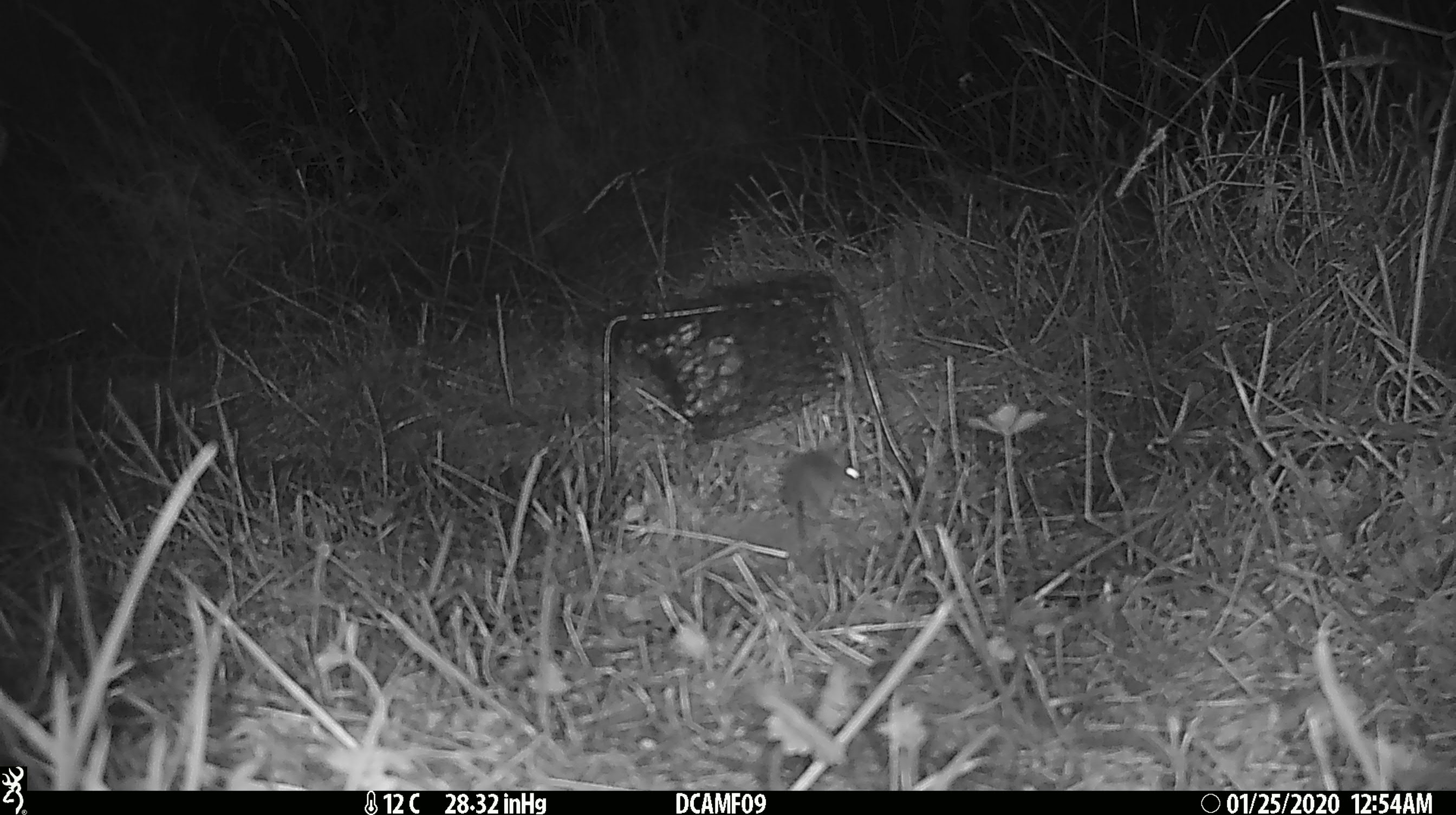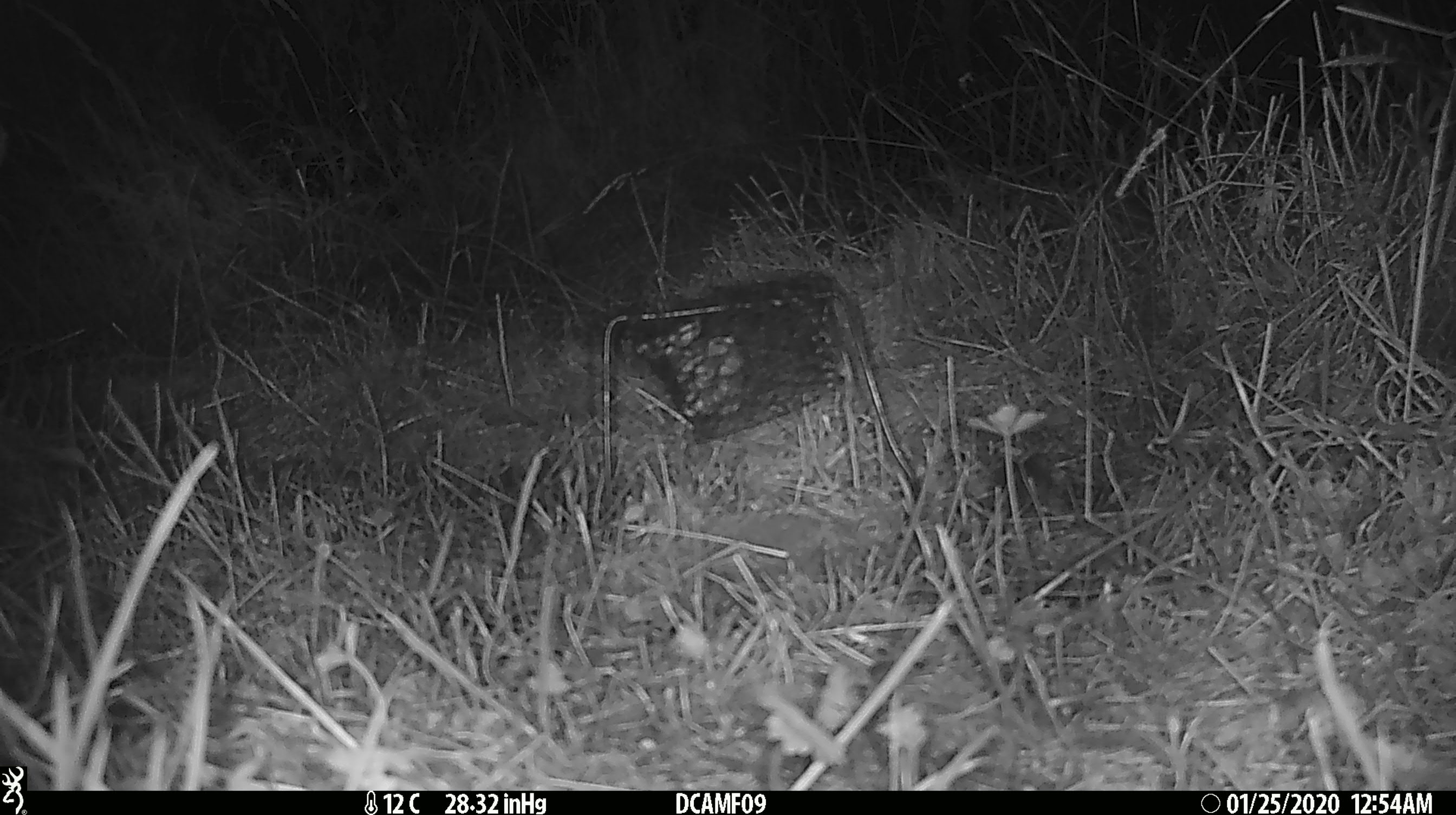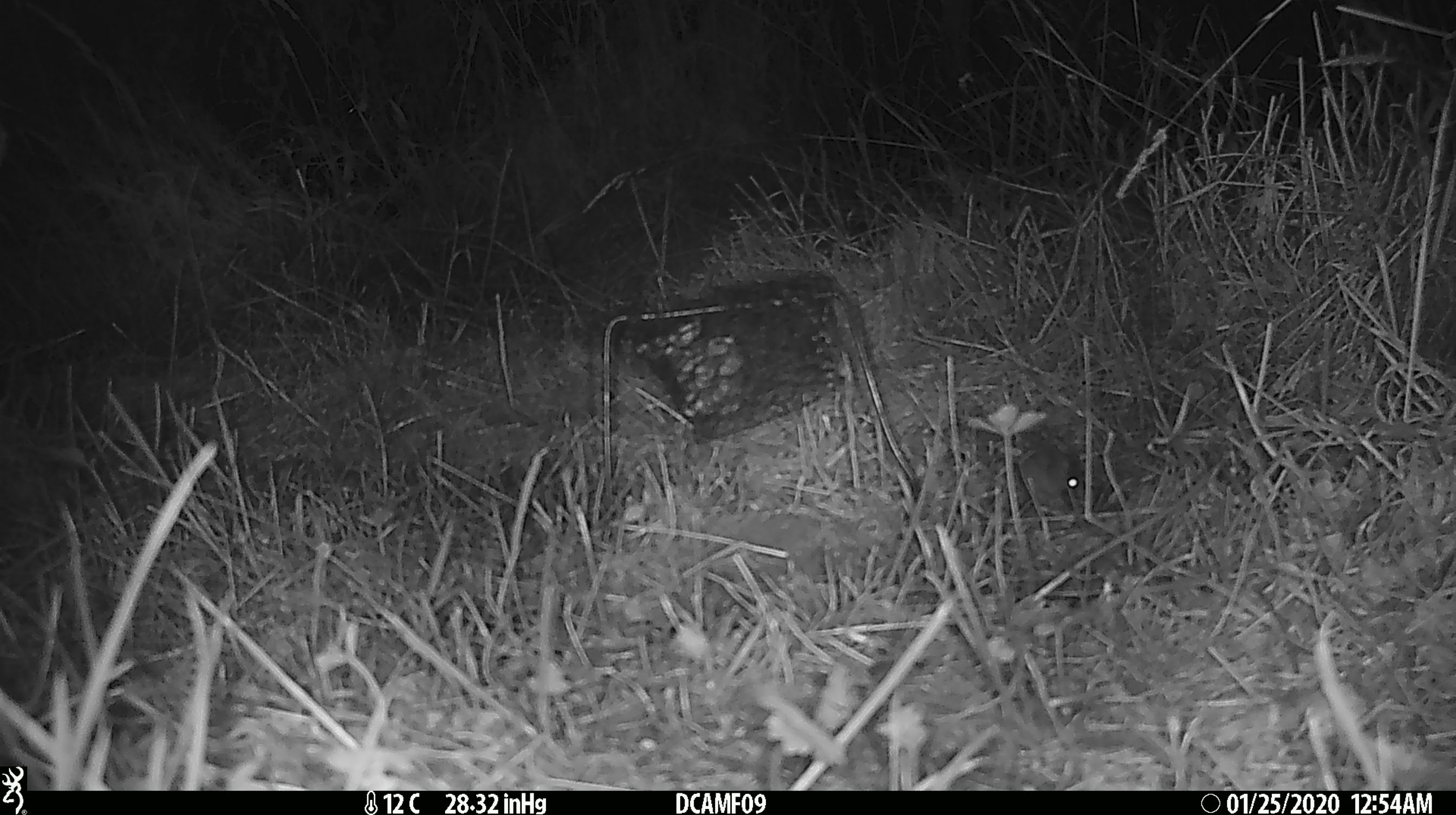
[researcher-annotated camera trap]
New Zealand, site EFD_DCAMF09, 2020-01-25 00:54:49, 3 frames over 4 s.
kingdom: Animalia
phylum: Chordata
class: Mammalia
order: Rodentia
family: Muridae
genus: Mus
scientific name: Mus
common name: mouse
Mouse (Mus).